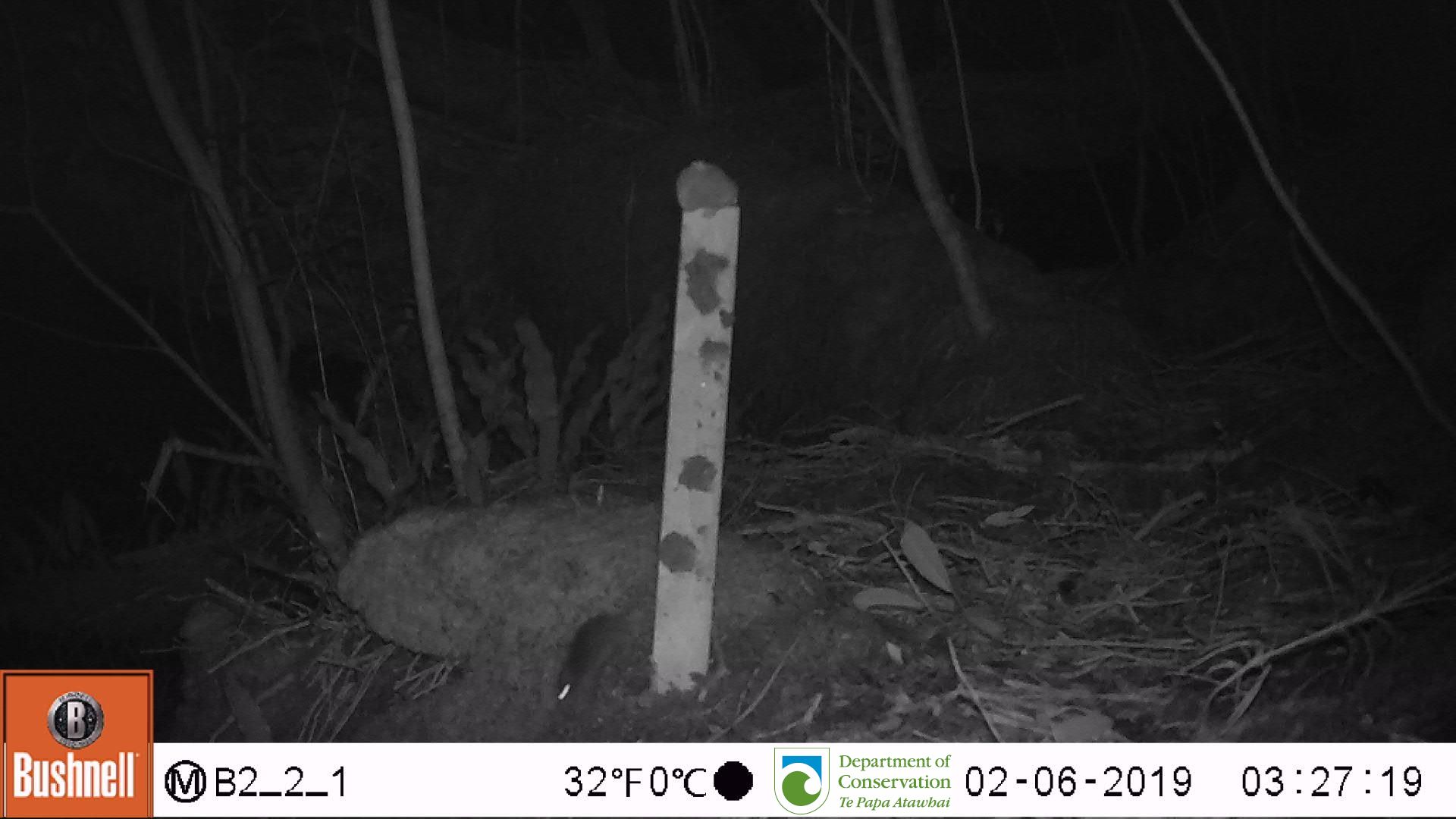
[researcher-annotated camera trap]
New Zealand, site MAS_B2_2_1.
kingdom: Animalia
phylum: Chordata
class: Mammalia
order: Rodentia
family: Muridae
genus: Mus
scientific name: Mus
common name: mouse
Mouse (Mus).